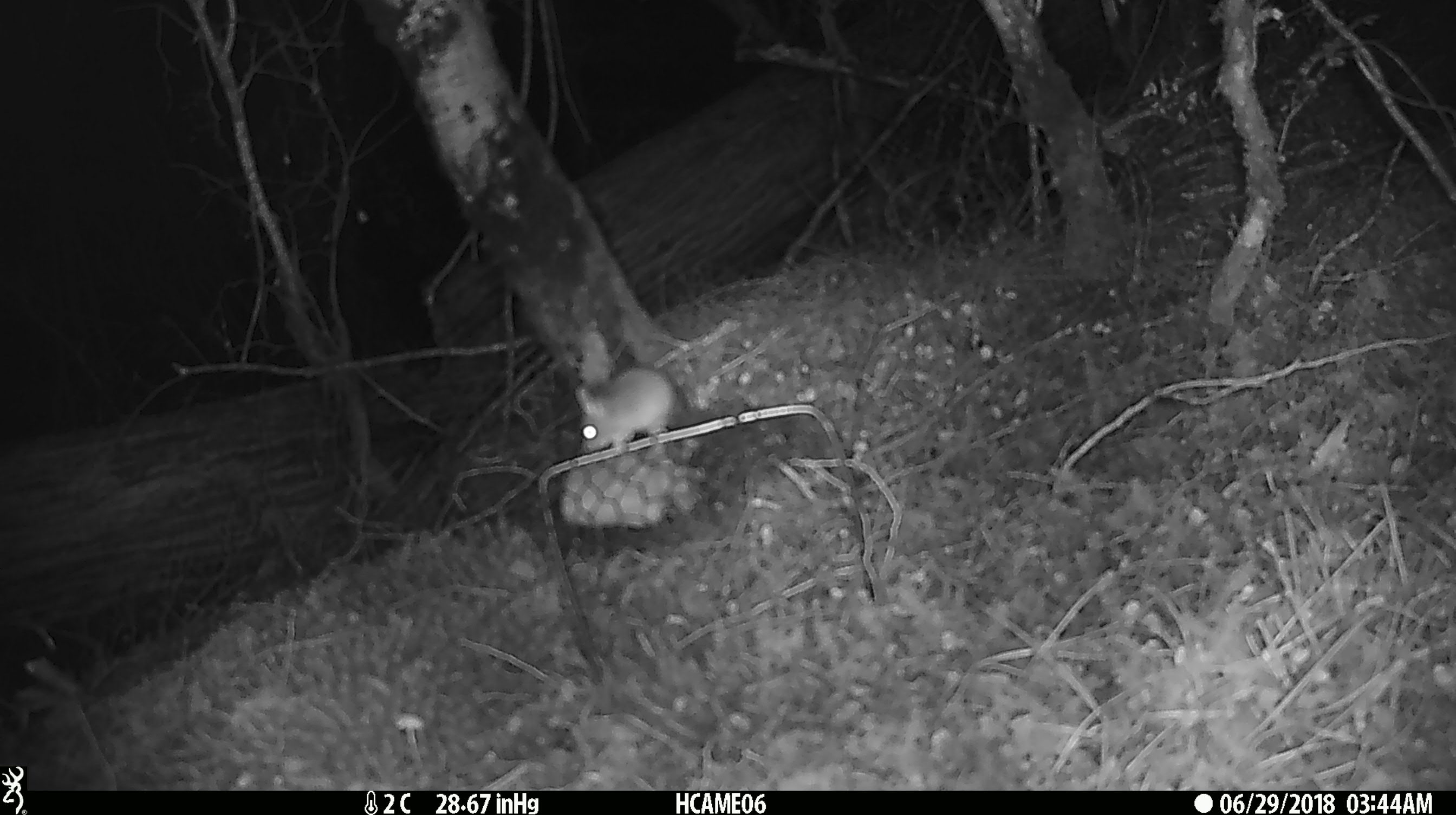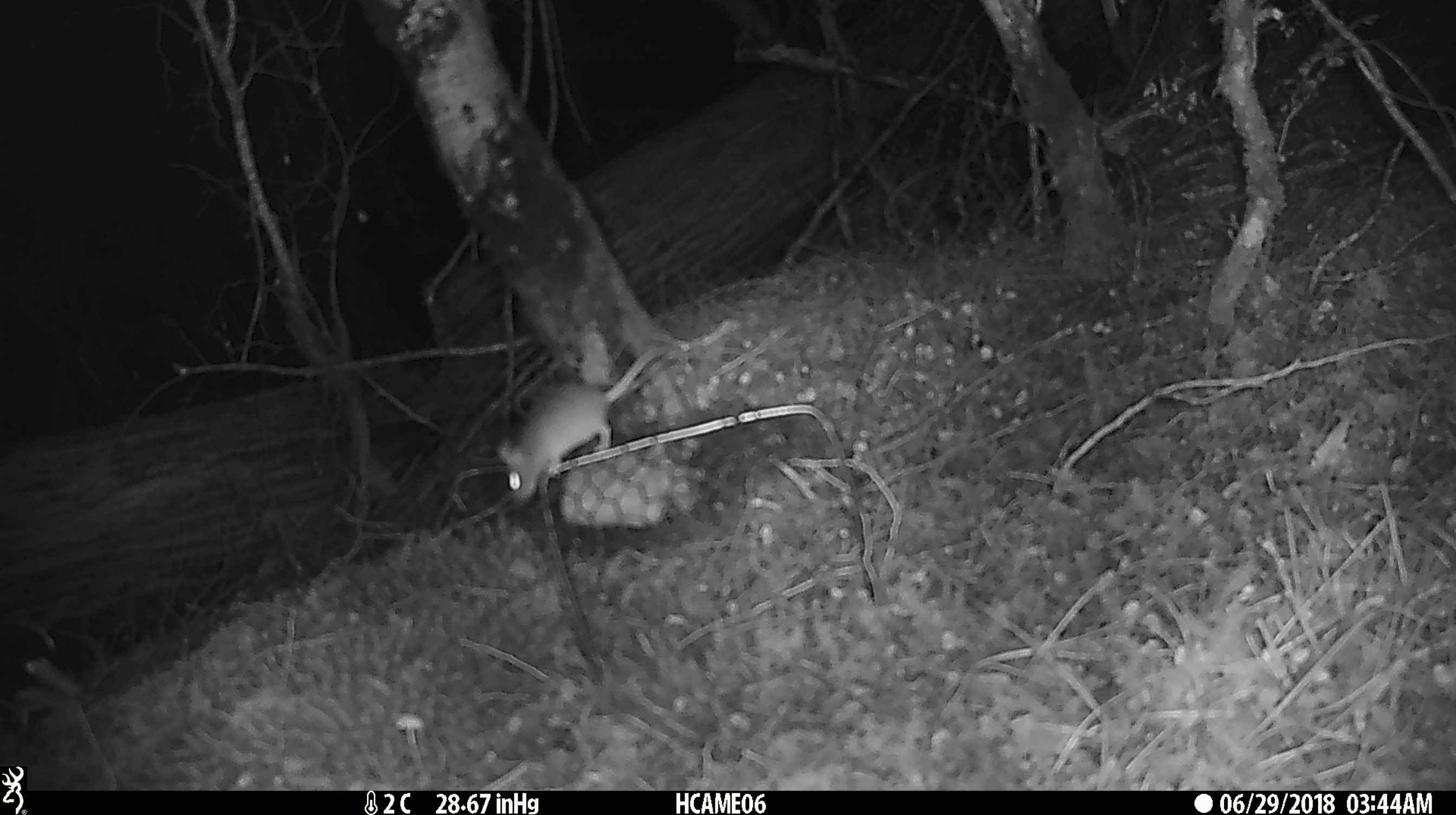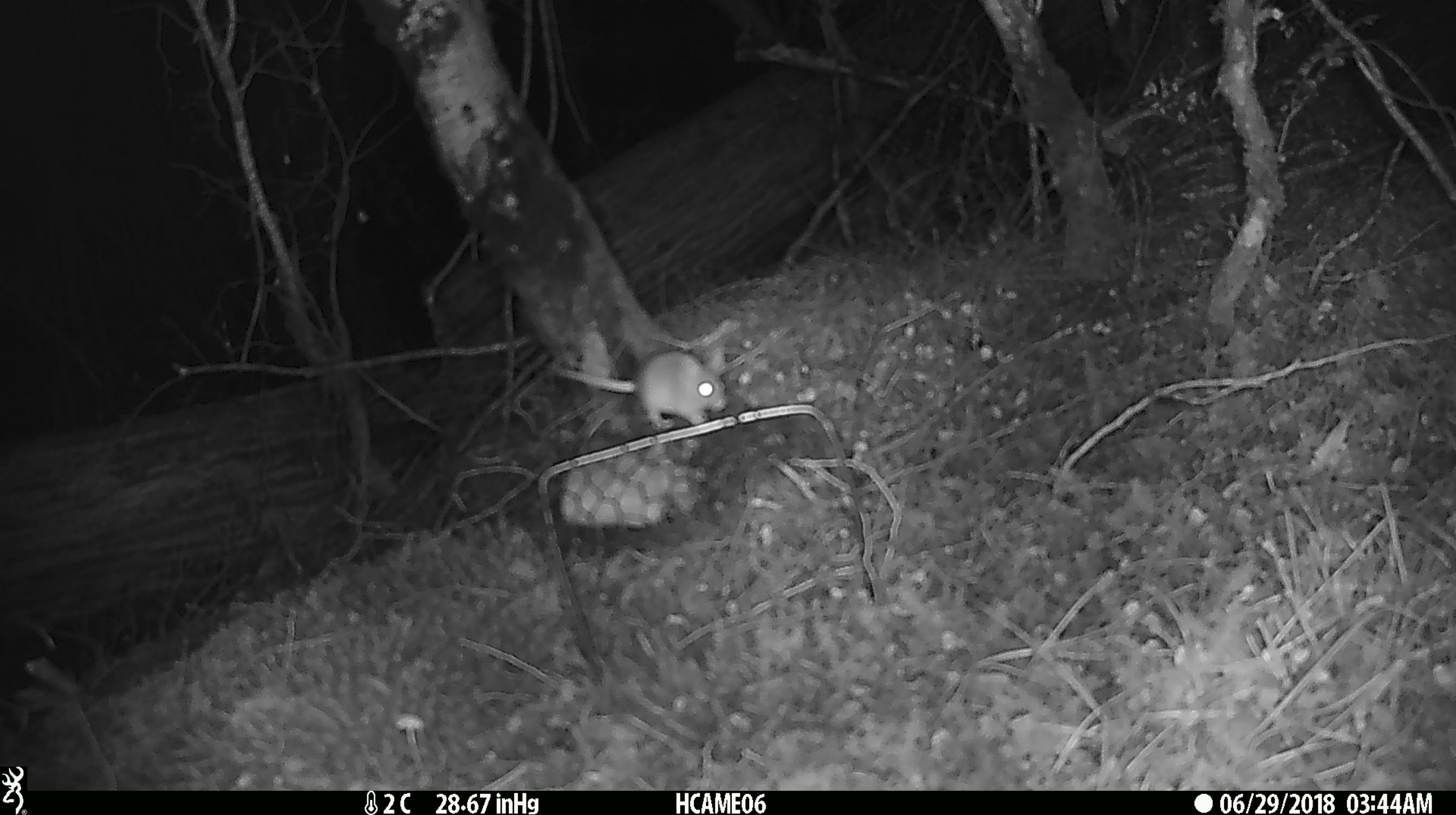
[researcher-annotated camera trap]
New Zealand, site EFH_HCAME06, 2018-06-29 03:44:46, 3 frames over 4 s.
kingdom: Animalia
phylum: Chordata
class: Mammalia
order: Rodentia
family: Muridae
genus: Mus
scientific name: Mus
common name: mouse